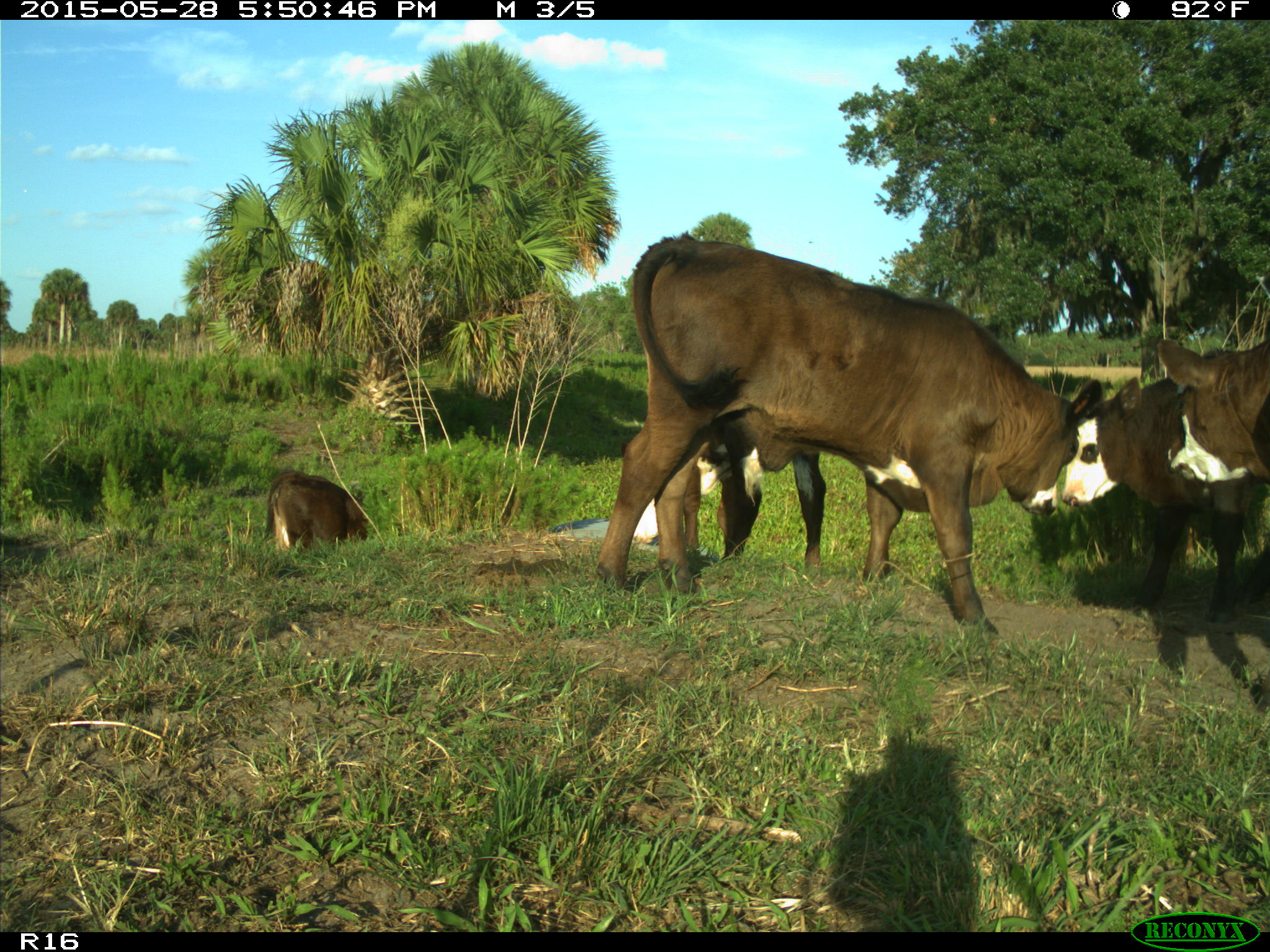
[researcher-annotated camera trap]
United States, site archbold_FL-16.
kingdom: Animalia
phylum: Chordata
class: Mammalia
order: Artiodactyla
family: Bovidae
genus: Bos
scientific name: Bos taurus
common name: domestic cow